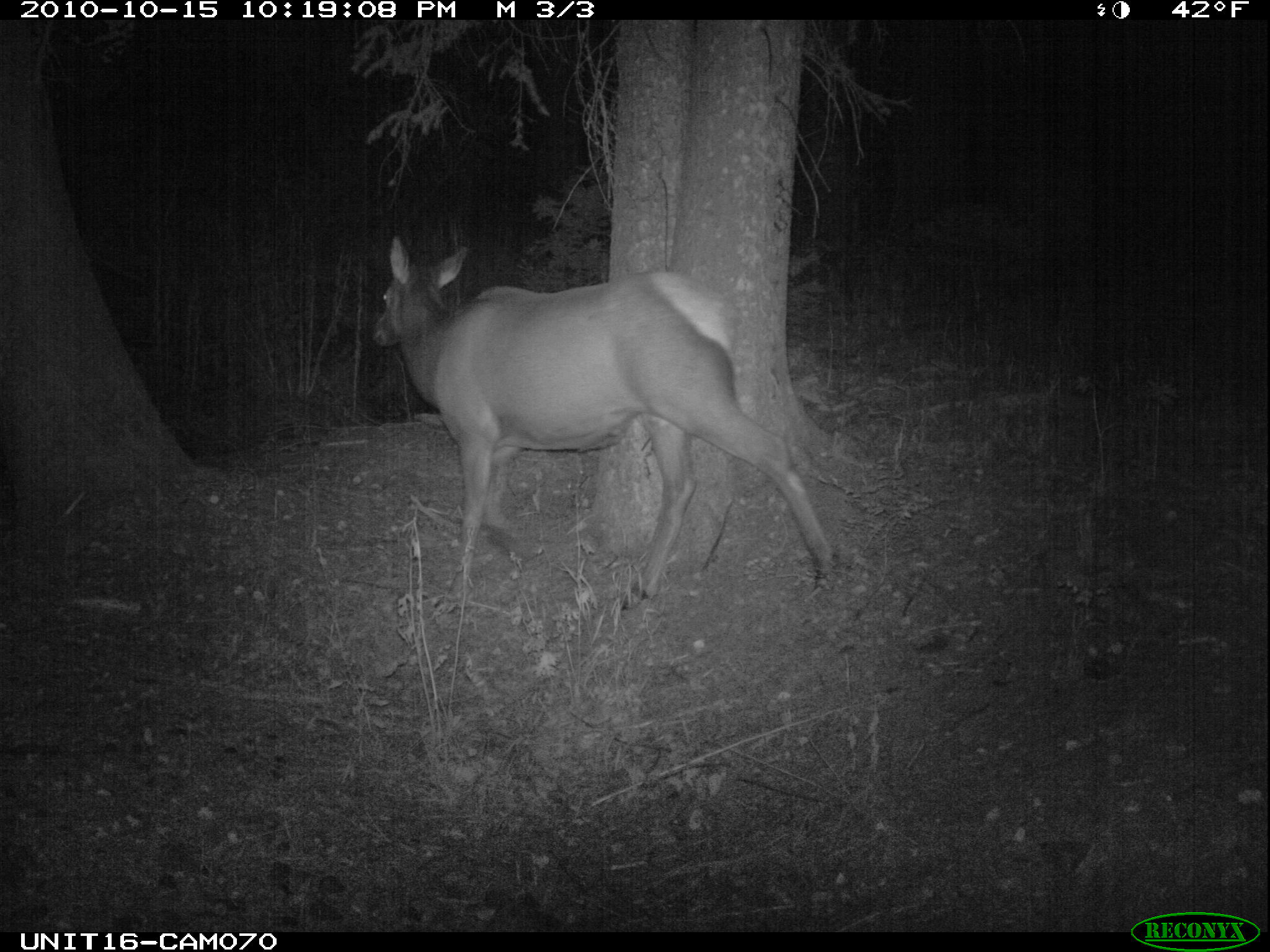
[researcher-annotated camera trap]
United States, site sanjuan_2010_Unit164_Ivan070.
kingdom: Animalia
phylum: Chordata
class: Mammalia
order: Artiodactyla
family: Cervidae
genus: Cervus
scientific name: Cervus elaphus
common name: red deer